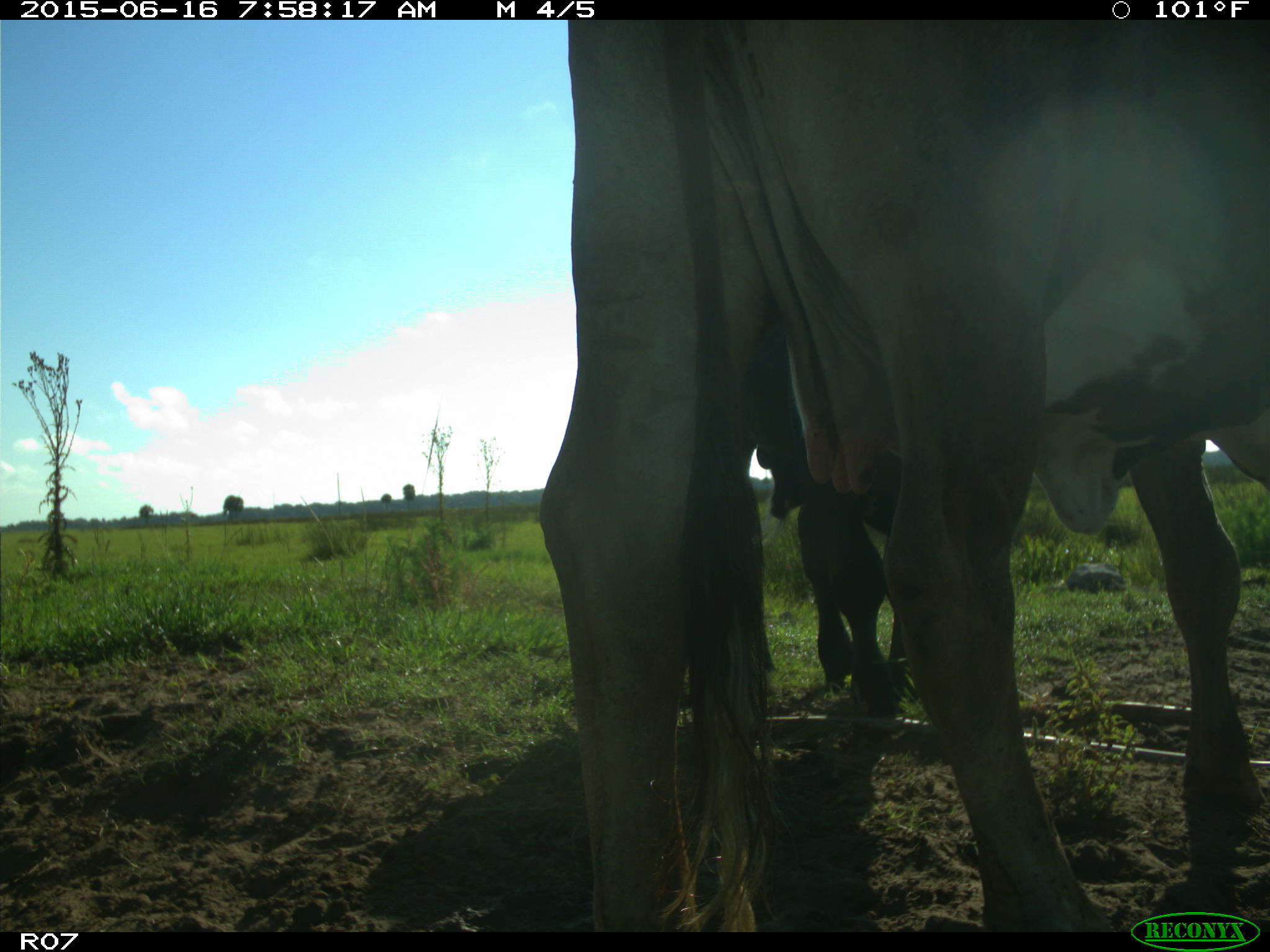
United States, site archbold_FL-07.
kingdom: Animalia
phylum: Chordata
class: Mammalia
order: Artiodactyla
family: Bovidae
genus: Bos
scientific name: Bos taurus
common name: domestic cow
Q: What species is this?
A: Bos taurus (domestic cow).